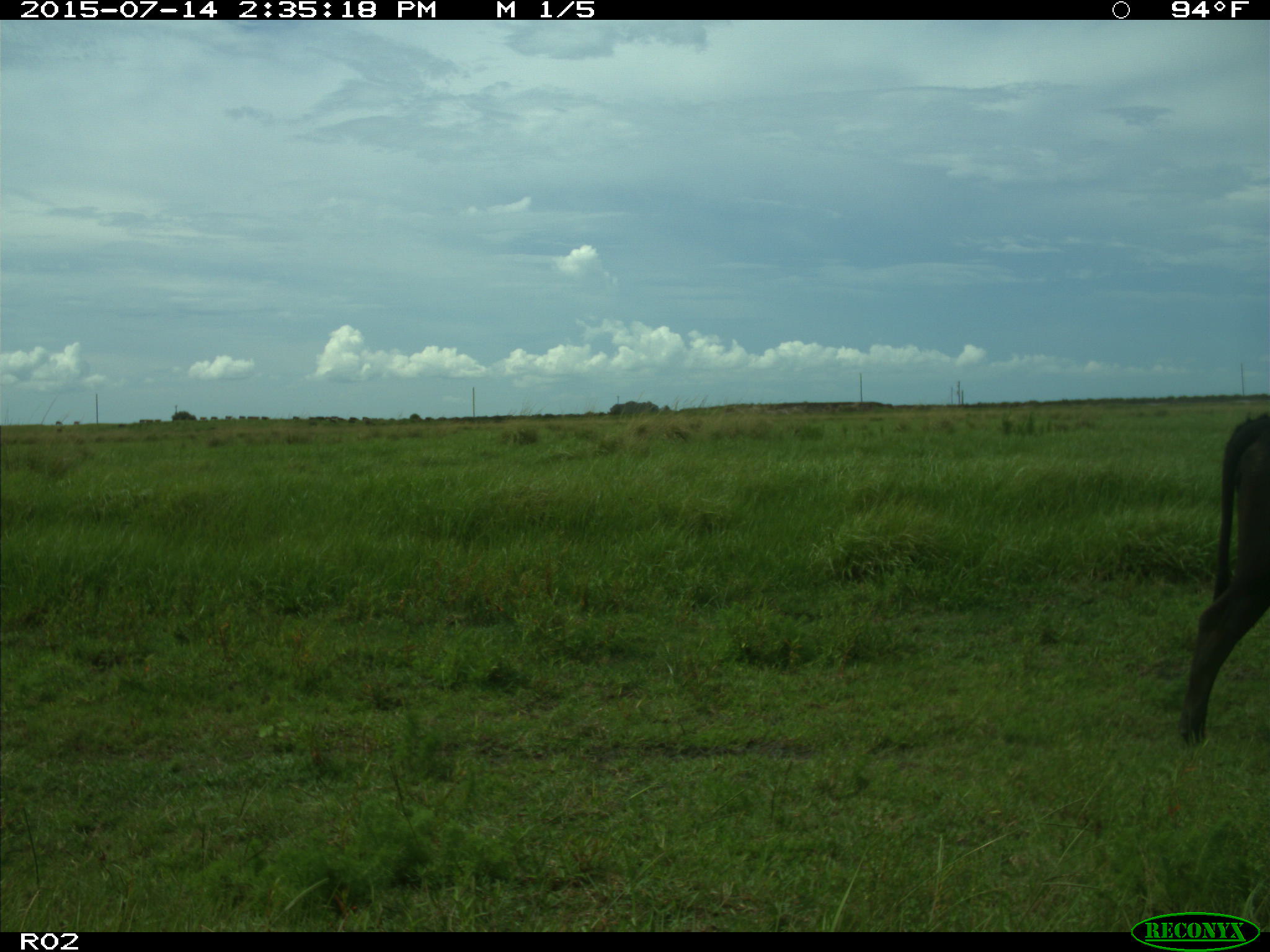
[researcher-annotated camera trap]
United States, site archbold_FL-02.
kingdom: Animalia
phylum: Chordata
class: Mammalia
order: Artiodactyla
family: Bovidae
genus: Bos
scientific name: Bos taurus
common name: domestic cow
Bos taurus (domestic cow).